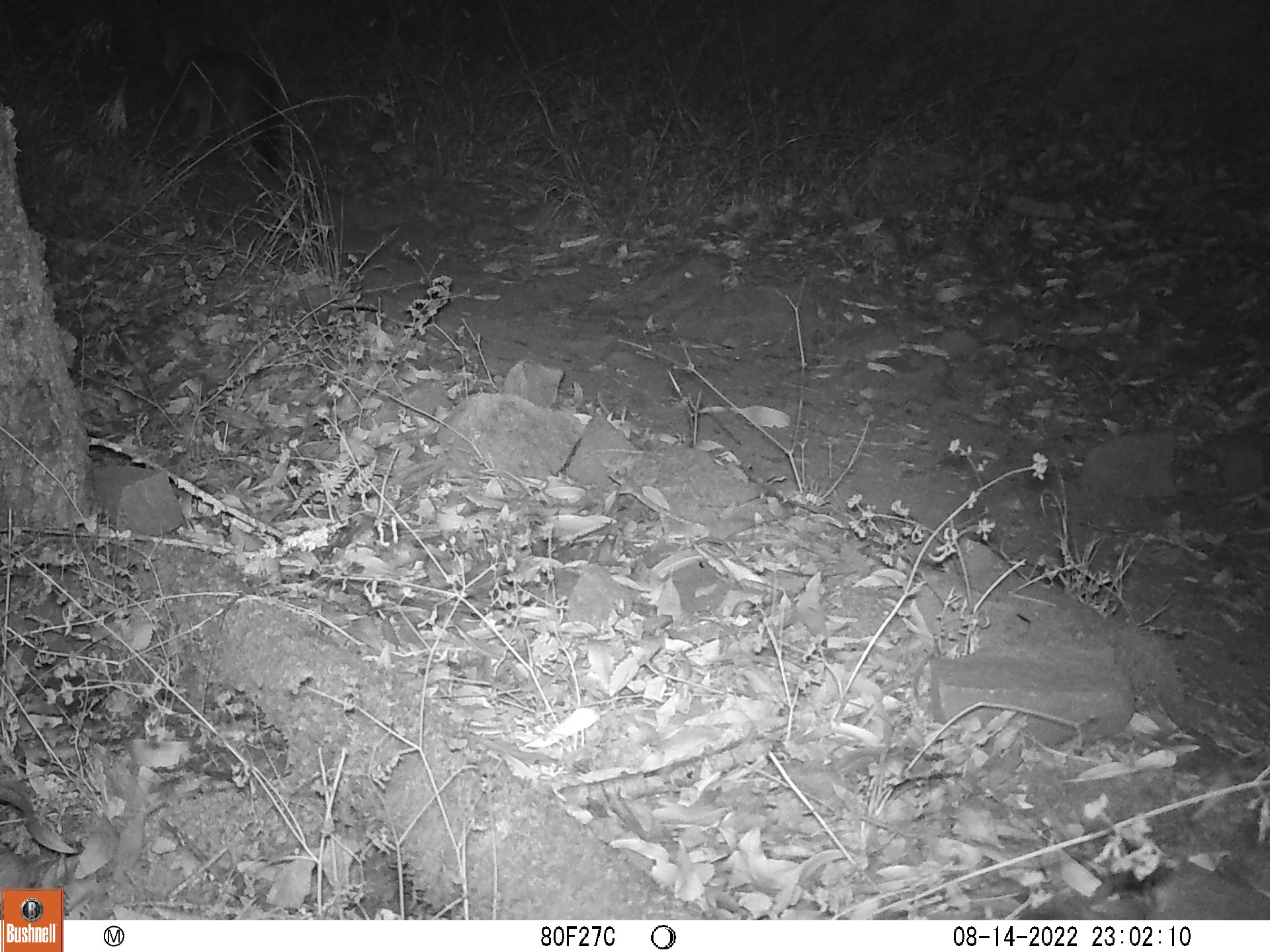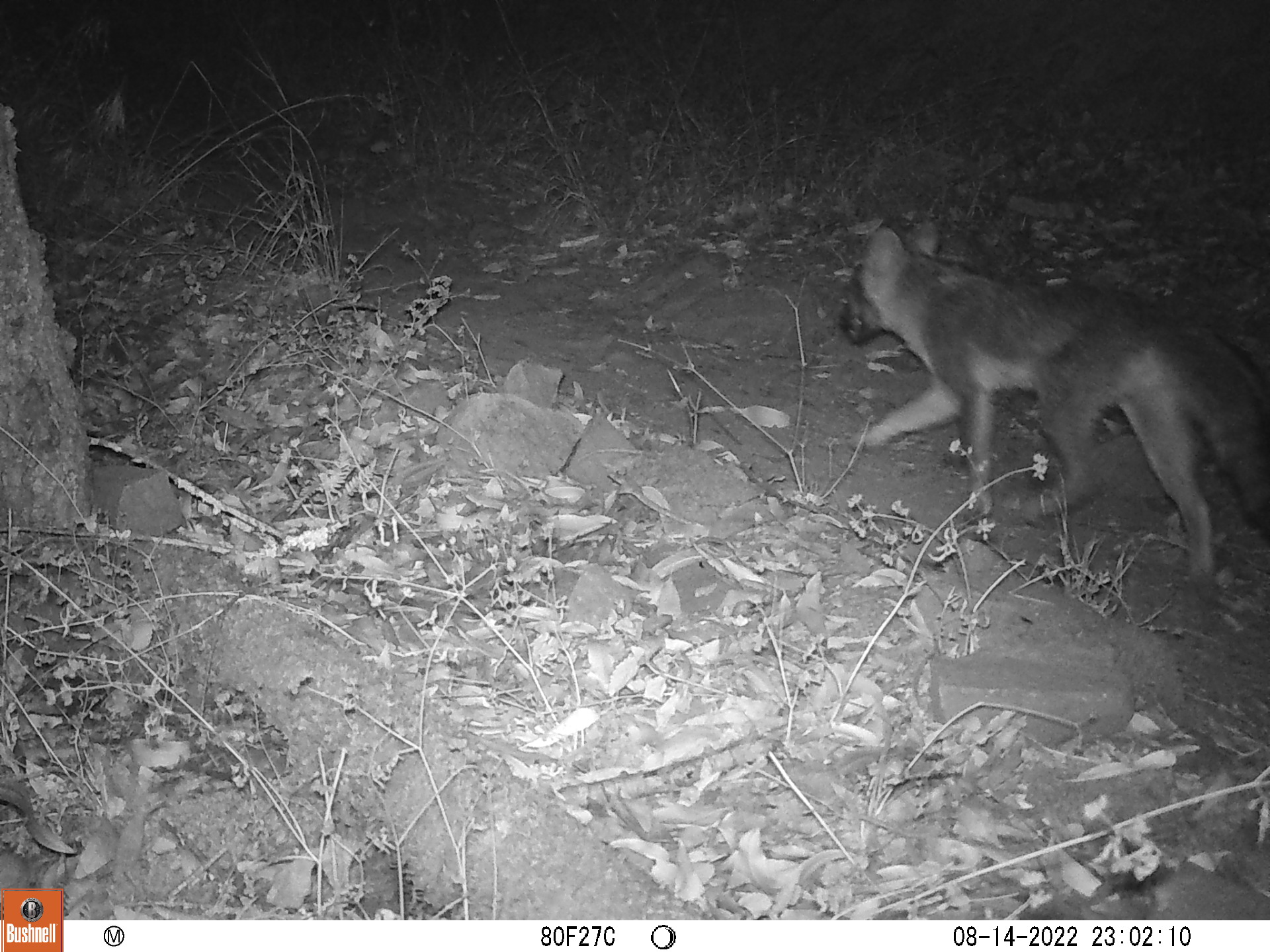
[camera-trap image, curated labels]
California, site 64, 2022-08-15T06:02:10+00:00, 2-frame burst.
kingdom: Animalia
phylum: Chordata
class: Mammalia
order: Carnivora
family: Canidae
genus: Urocyon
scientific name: Urocyon cinereoargenteus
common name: gray fox